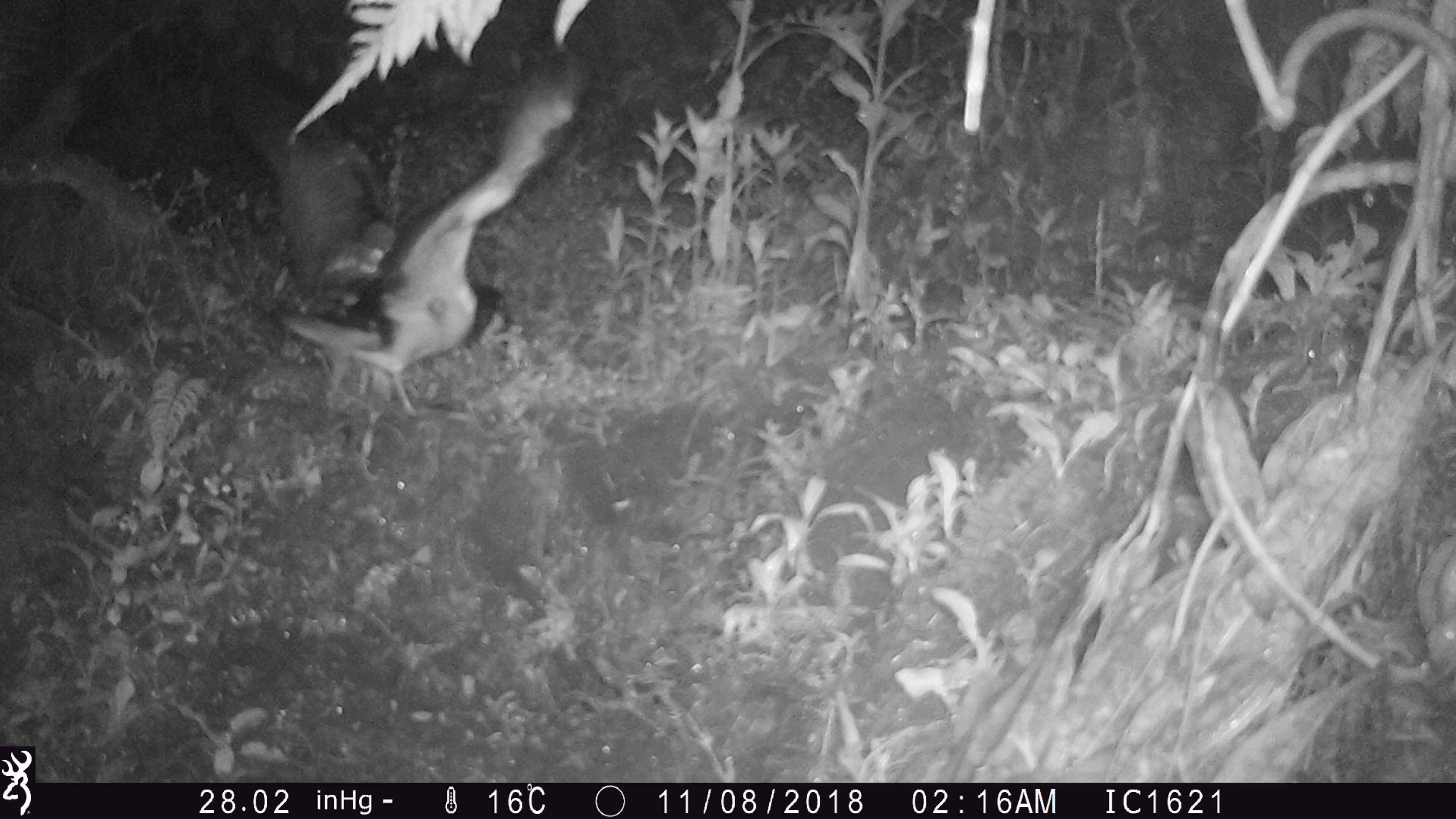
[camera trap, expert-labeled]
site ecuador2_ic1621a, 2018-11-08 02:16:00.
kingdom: Animalia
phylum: Chordata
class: Aves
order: Procellariiformes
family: Procellariidae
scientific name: Procellariidae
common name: petrel chick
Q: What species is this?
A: Petrel chick (Procellariidae).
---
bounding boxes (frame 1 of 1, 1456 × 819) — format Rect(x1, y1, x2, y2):
petrel chick: Rect(263, 8, 597, 417)